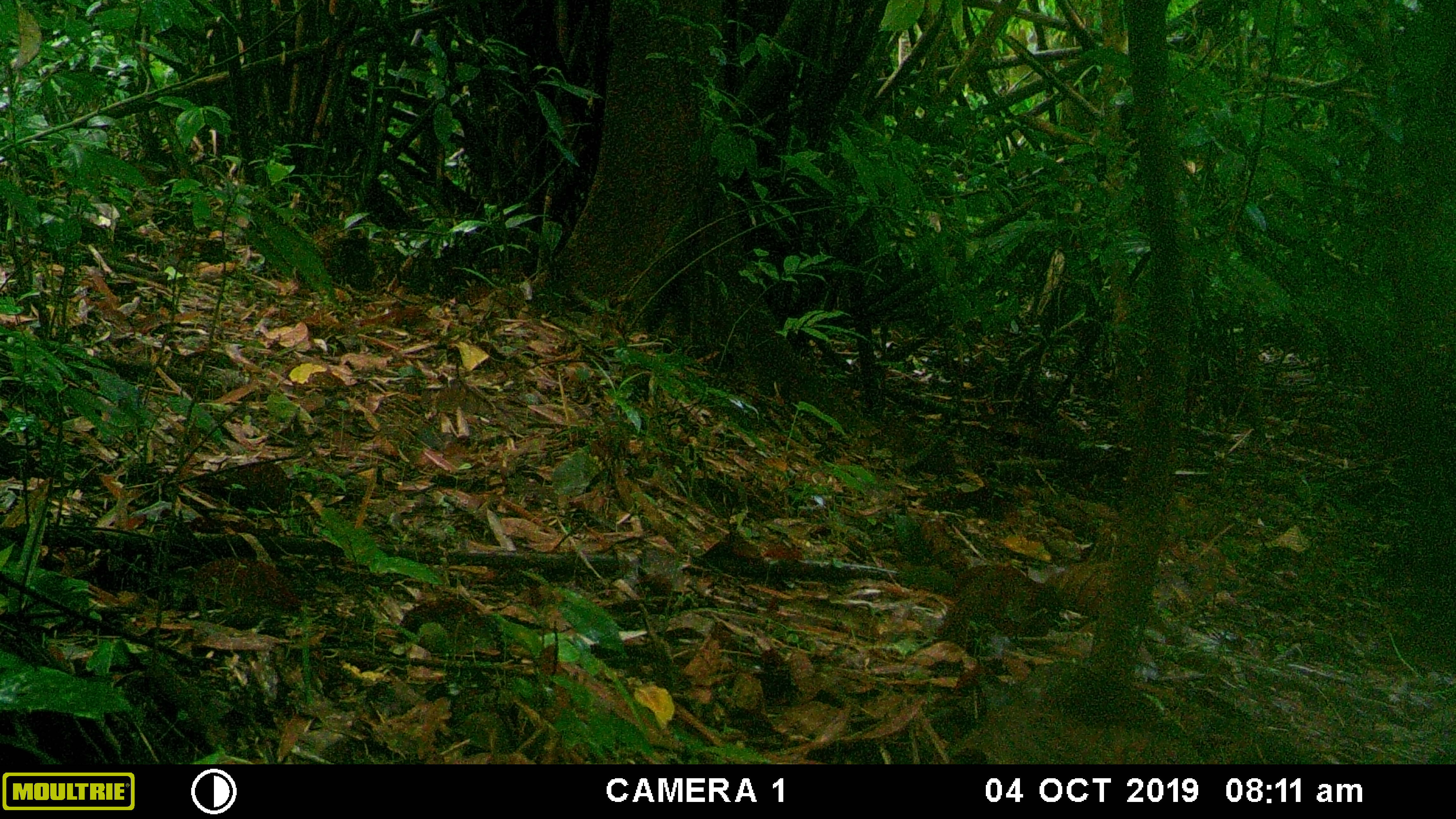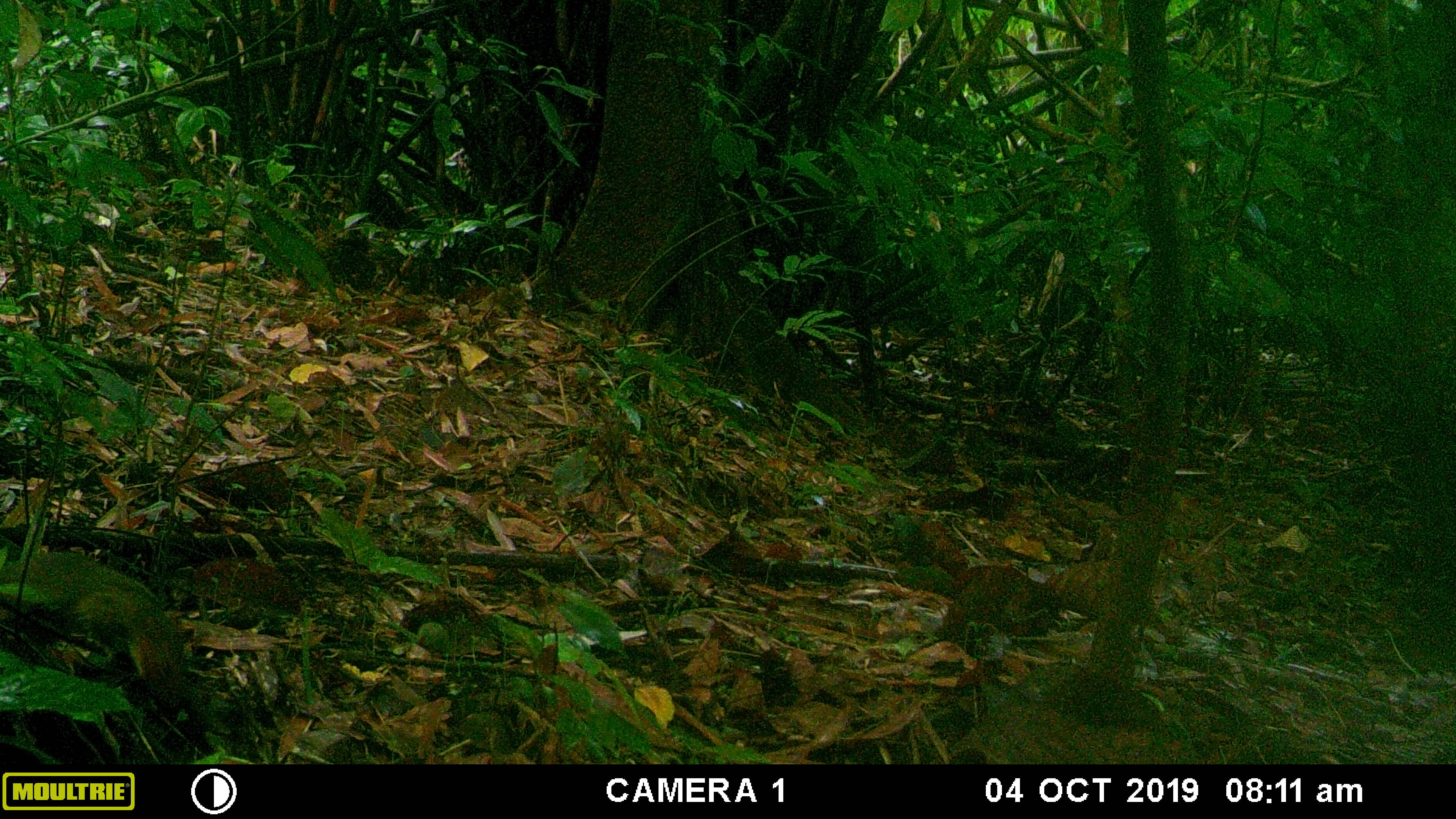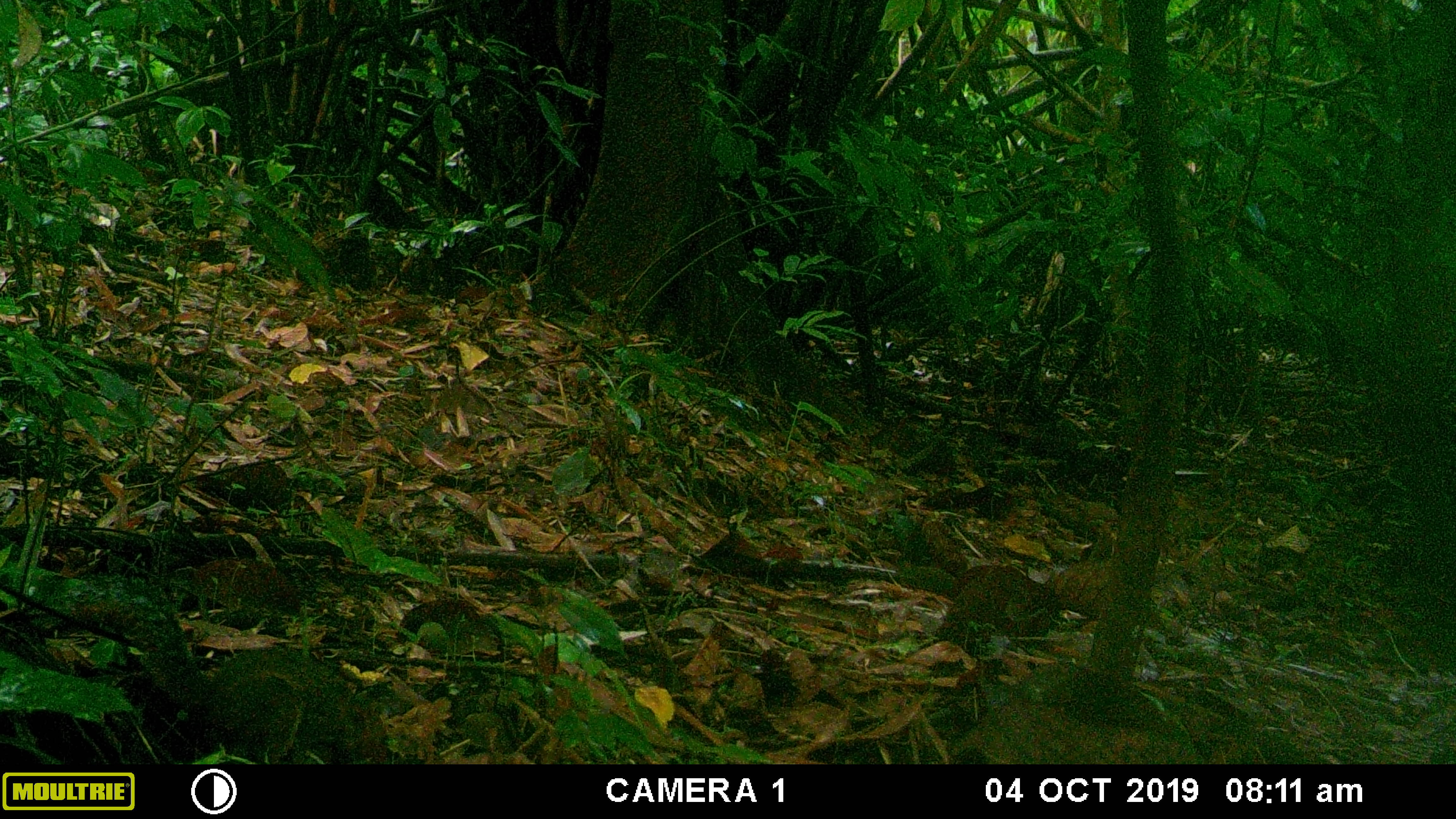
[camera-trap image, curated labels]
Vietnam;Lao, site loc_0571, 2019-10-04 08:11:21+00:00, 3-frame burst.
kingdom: Animalia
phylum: Chordata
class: Mammalia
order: Rodentia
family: Sciuridae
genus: Dremomys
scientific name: Dremomys rufigenis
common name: red-cheeked squirrel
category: red cheeked squirrel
Red cheeked squirrel (red-cheeked squirrel) (Dremomys rufigenis). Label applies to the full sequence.